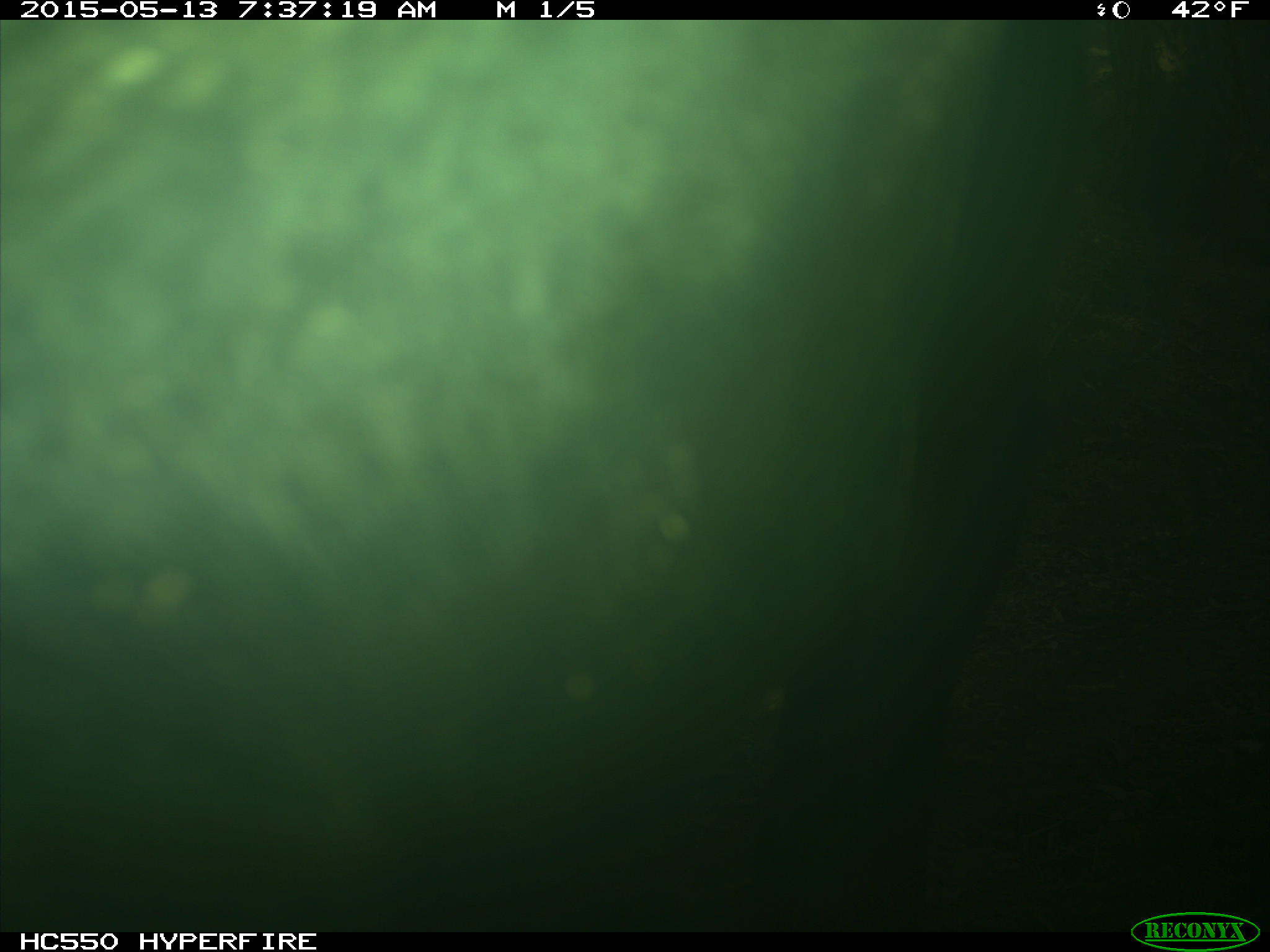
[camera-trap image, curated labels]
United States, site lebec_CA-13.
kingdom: Animalia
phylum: Chordata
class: Mammalia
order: Artiodactyla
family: Bovidae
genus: Bos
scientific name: Bos taurus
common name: domestic cow